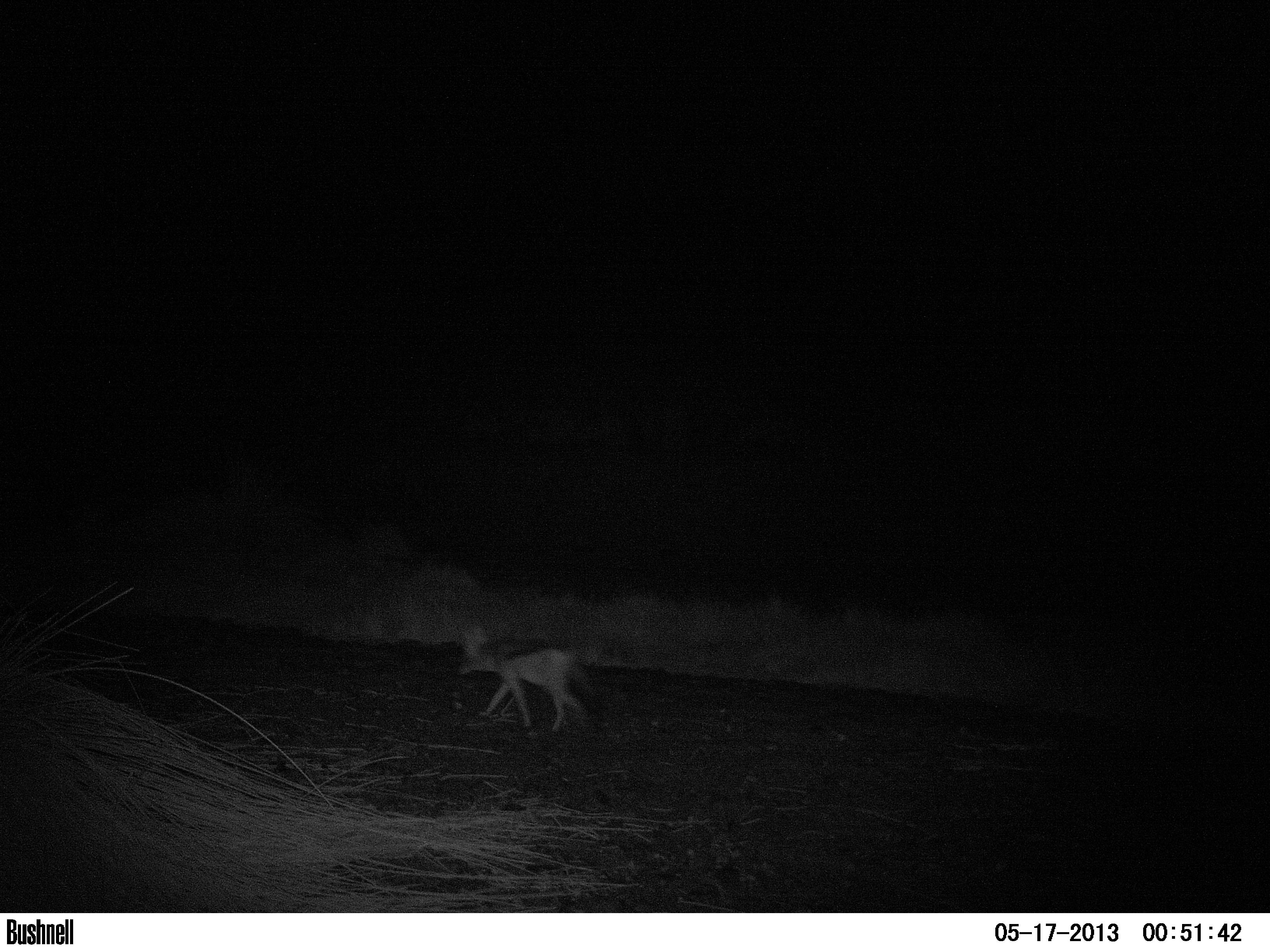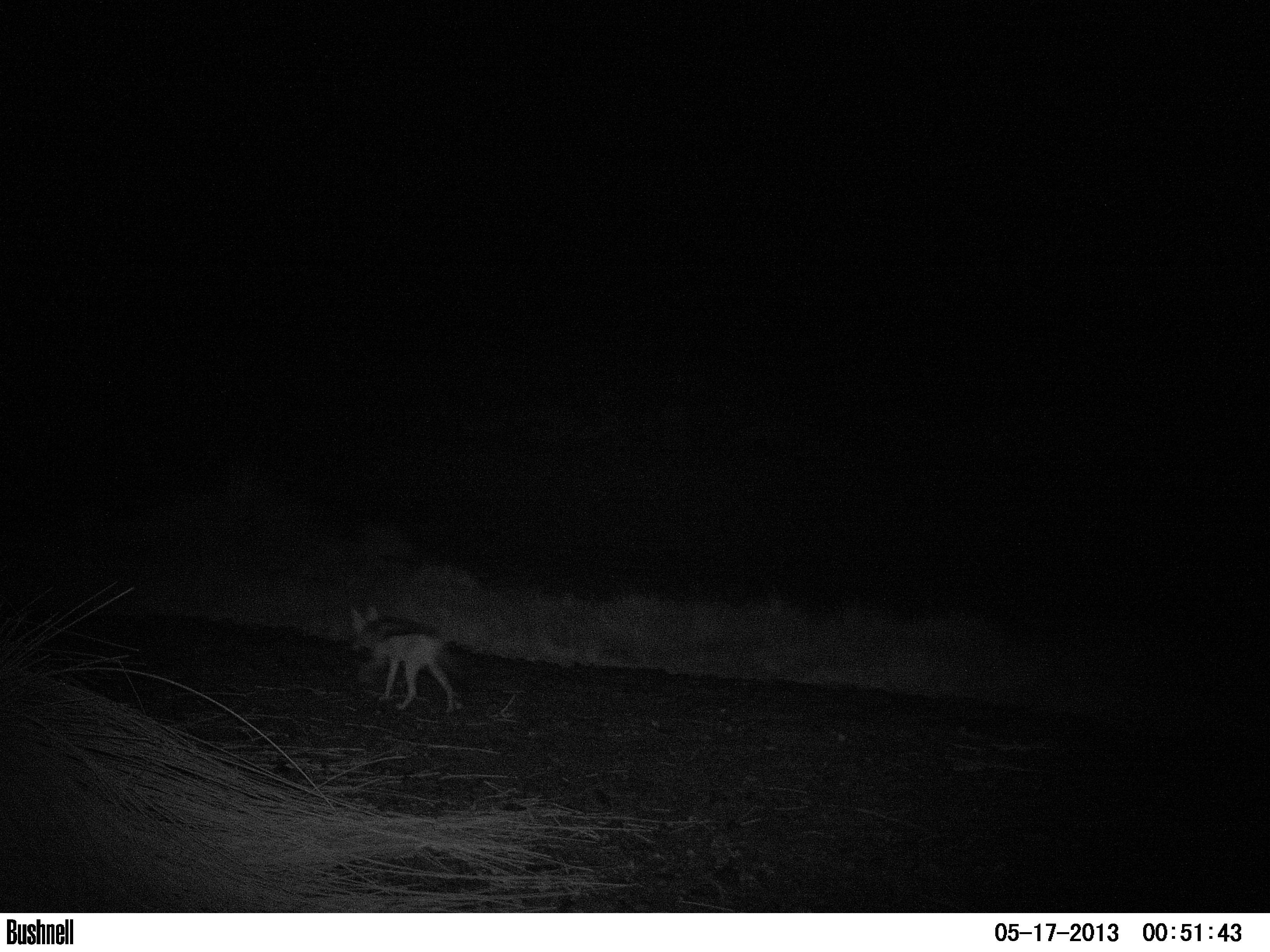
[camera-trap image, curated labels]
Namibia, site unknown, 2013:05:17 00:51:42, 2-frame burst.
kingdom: Animalia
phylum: Chordata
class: Mammalia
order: Carnivora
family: Canidae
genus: Lupulella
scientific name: Lupulella mesomelas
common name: black-backed jackal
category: canis mesomelas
Canis mesomelas (black-backed jackal) (Lupulella mesomelas).